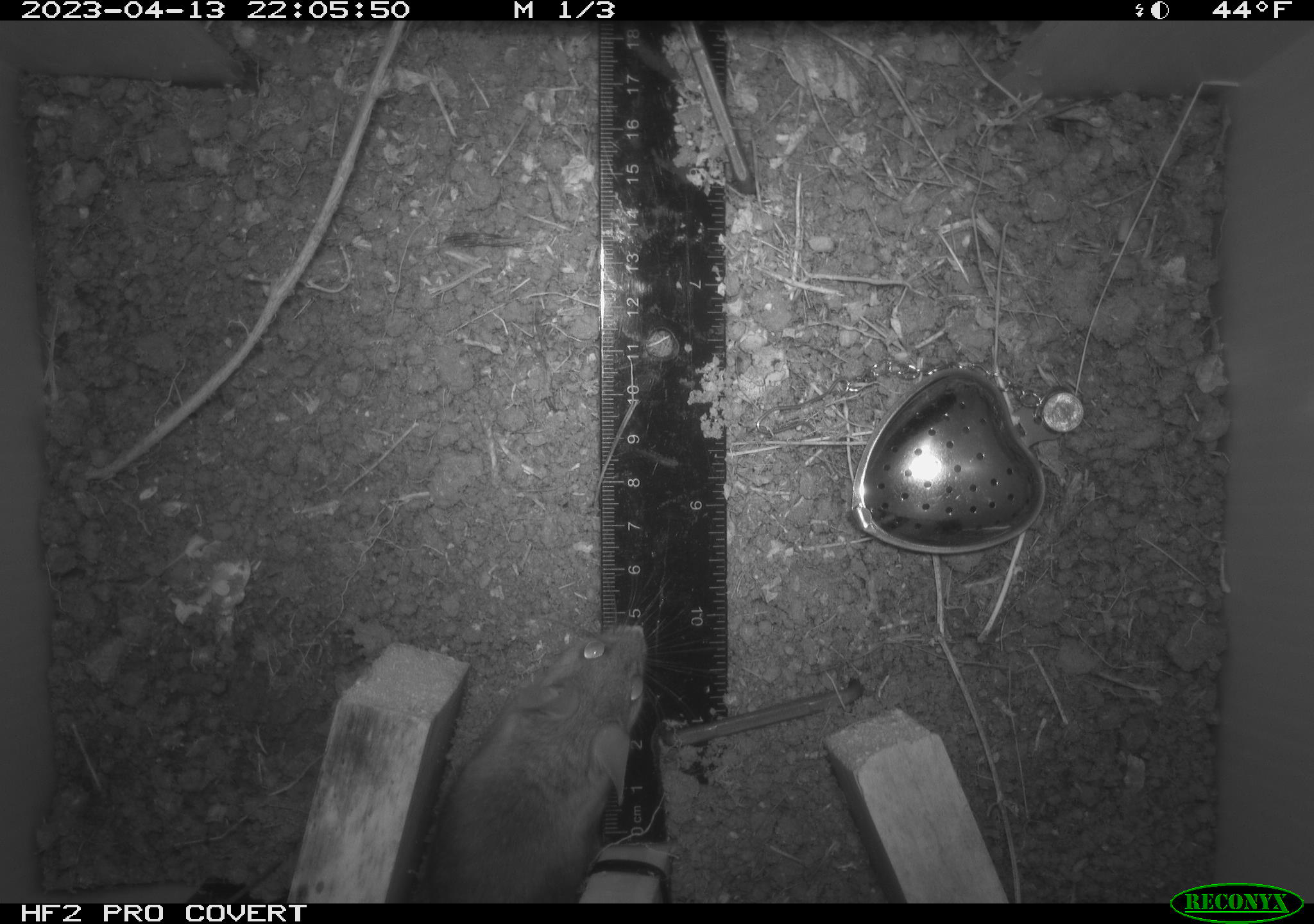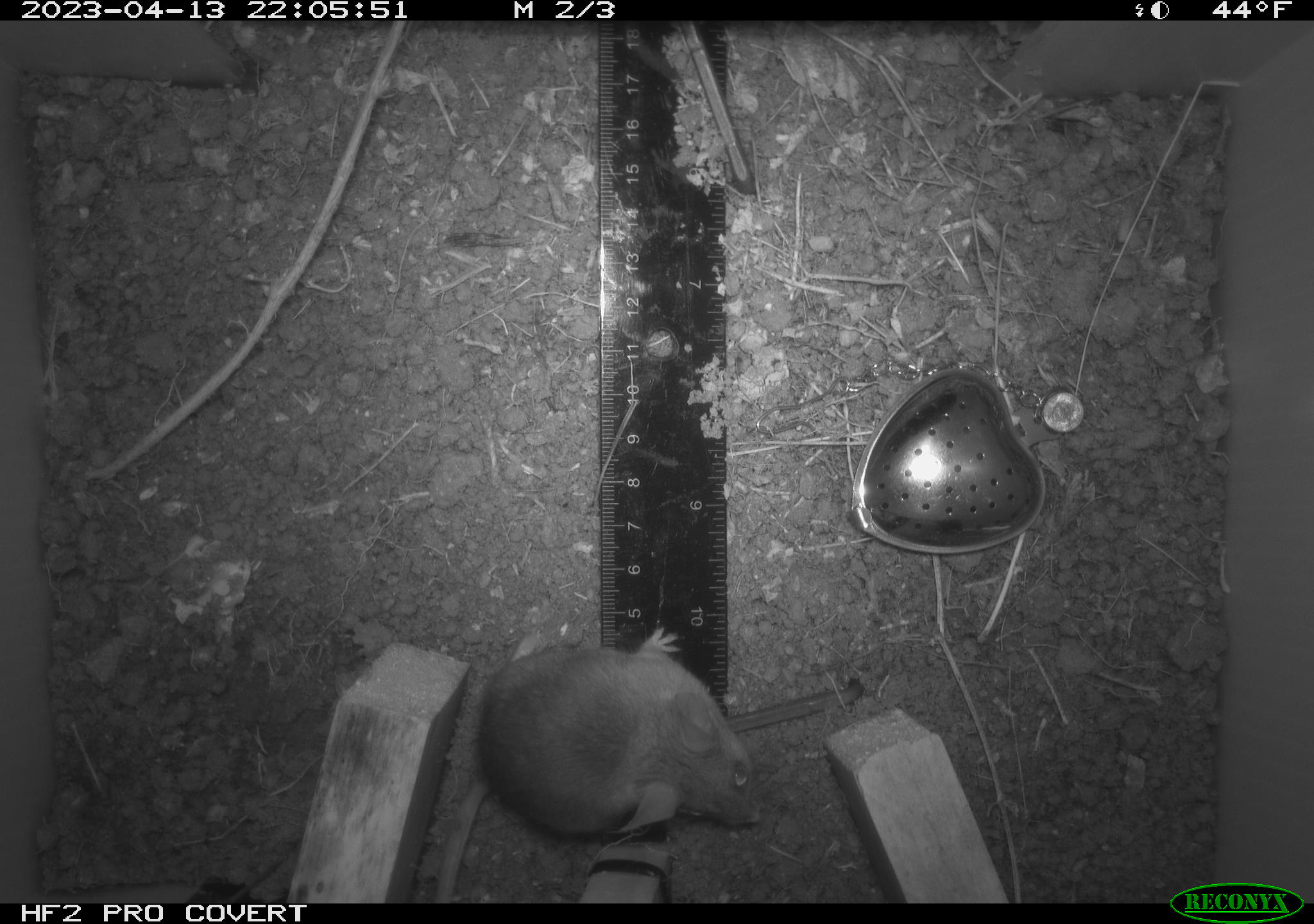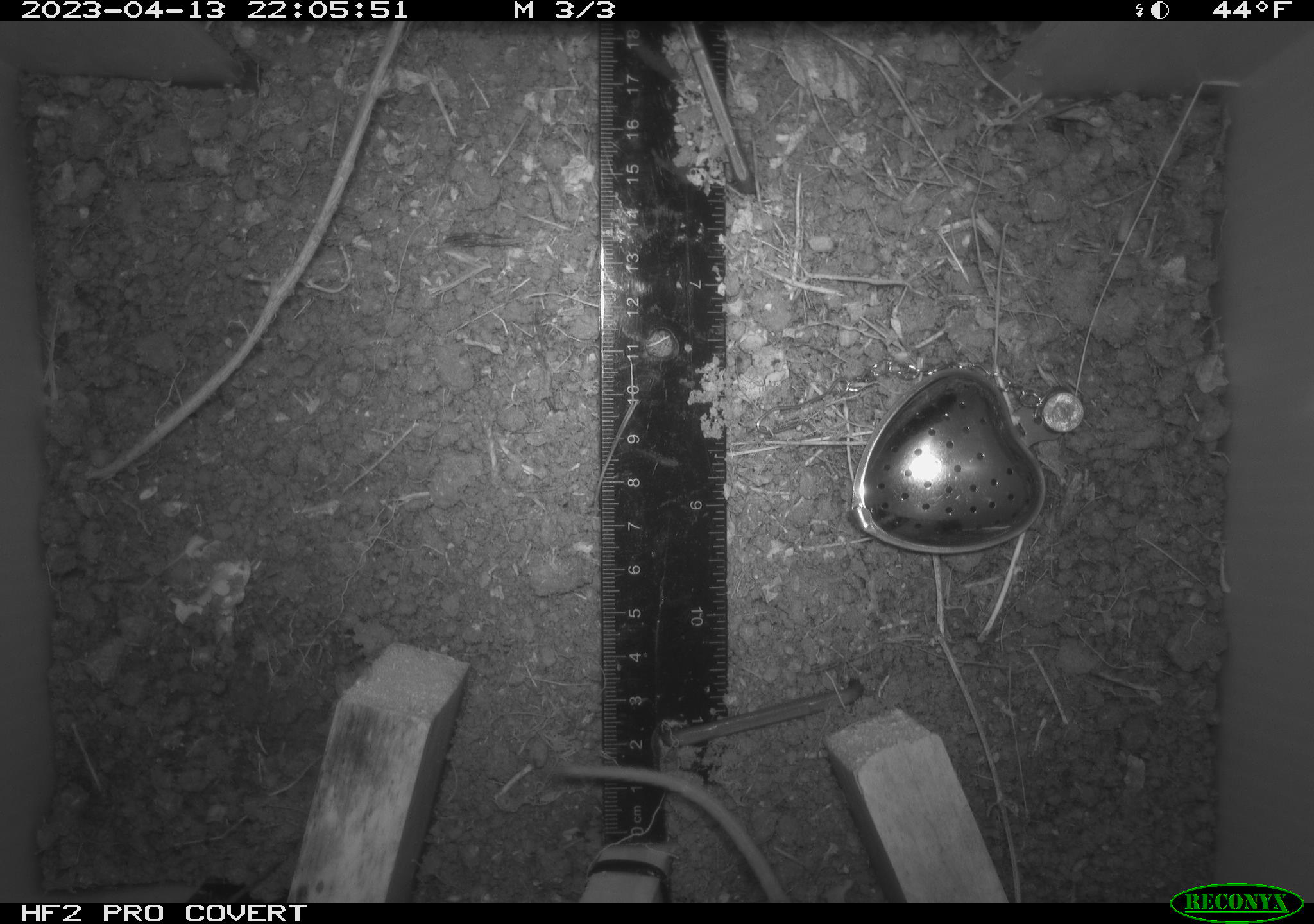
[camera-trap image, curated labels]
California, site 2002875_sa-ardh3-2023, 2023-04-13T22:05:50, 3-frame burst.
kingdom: Animalia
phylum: Chordata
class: Mammalia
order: Rodentia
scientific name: Rodentia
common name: mouse species